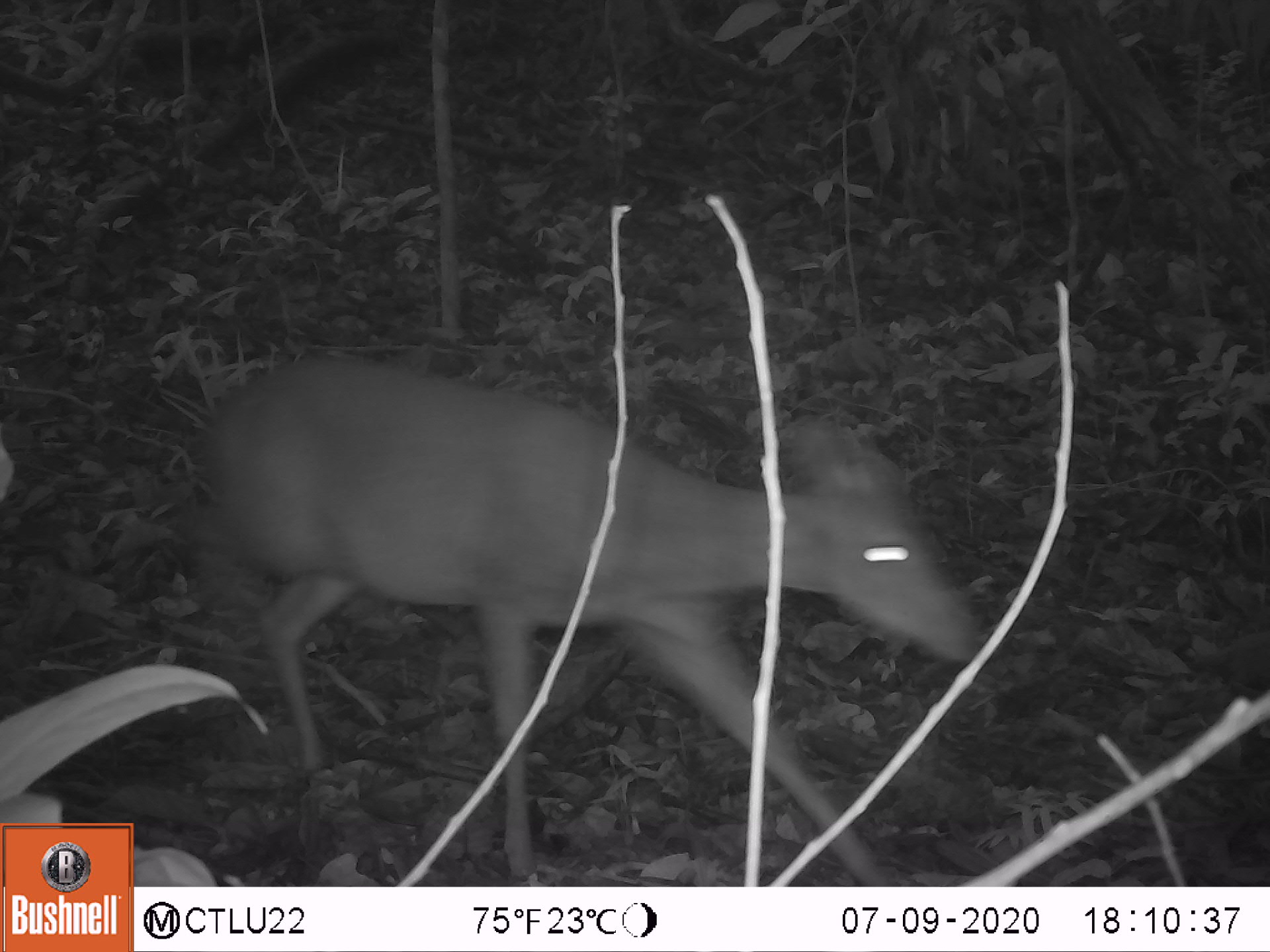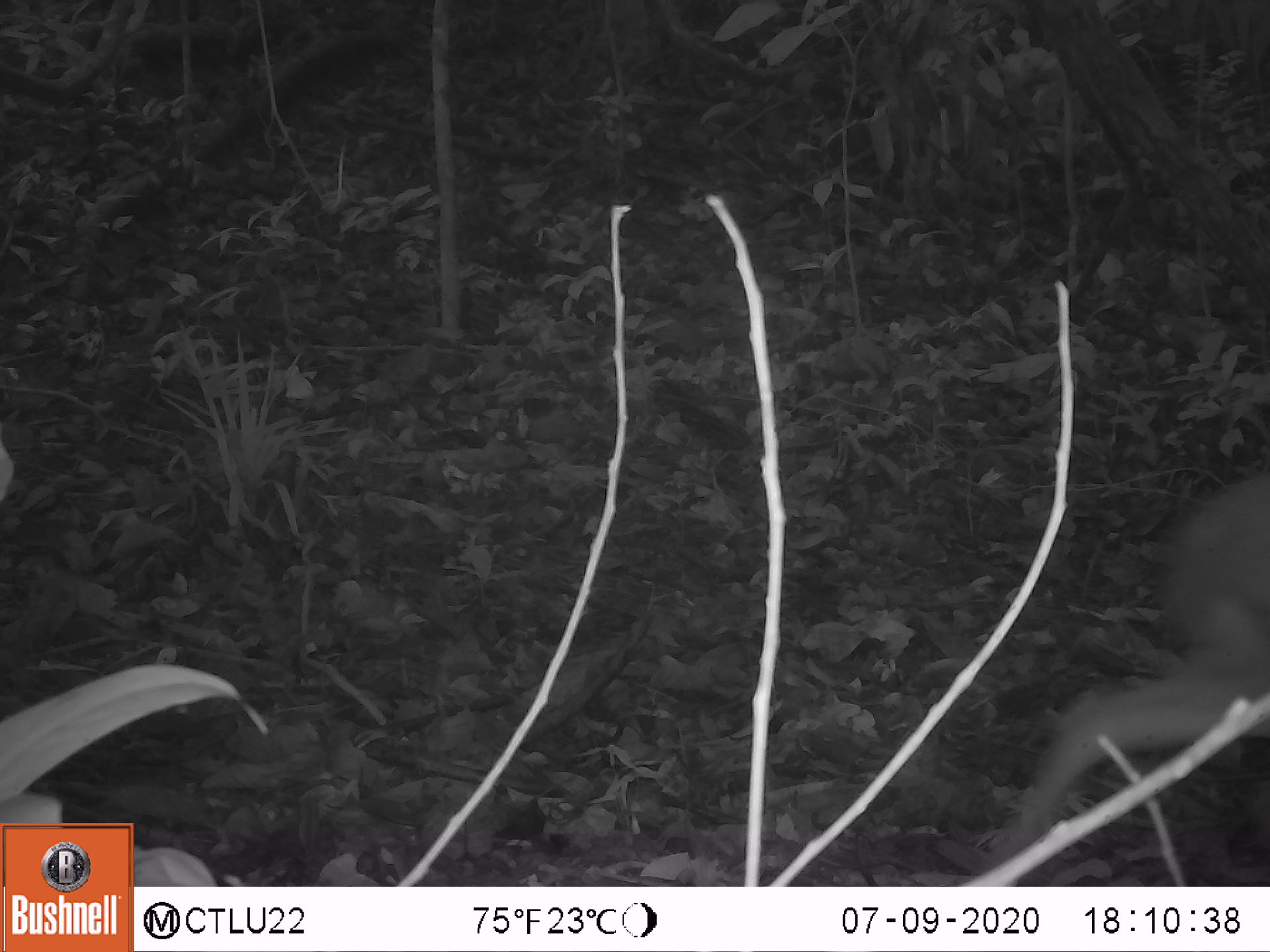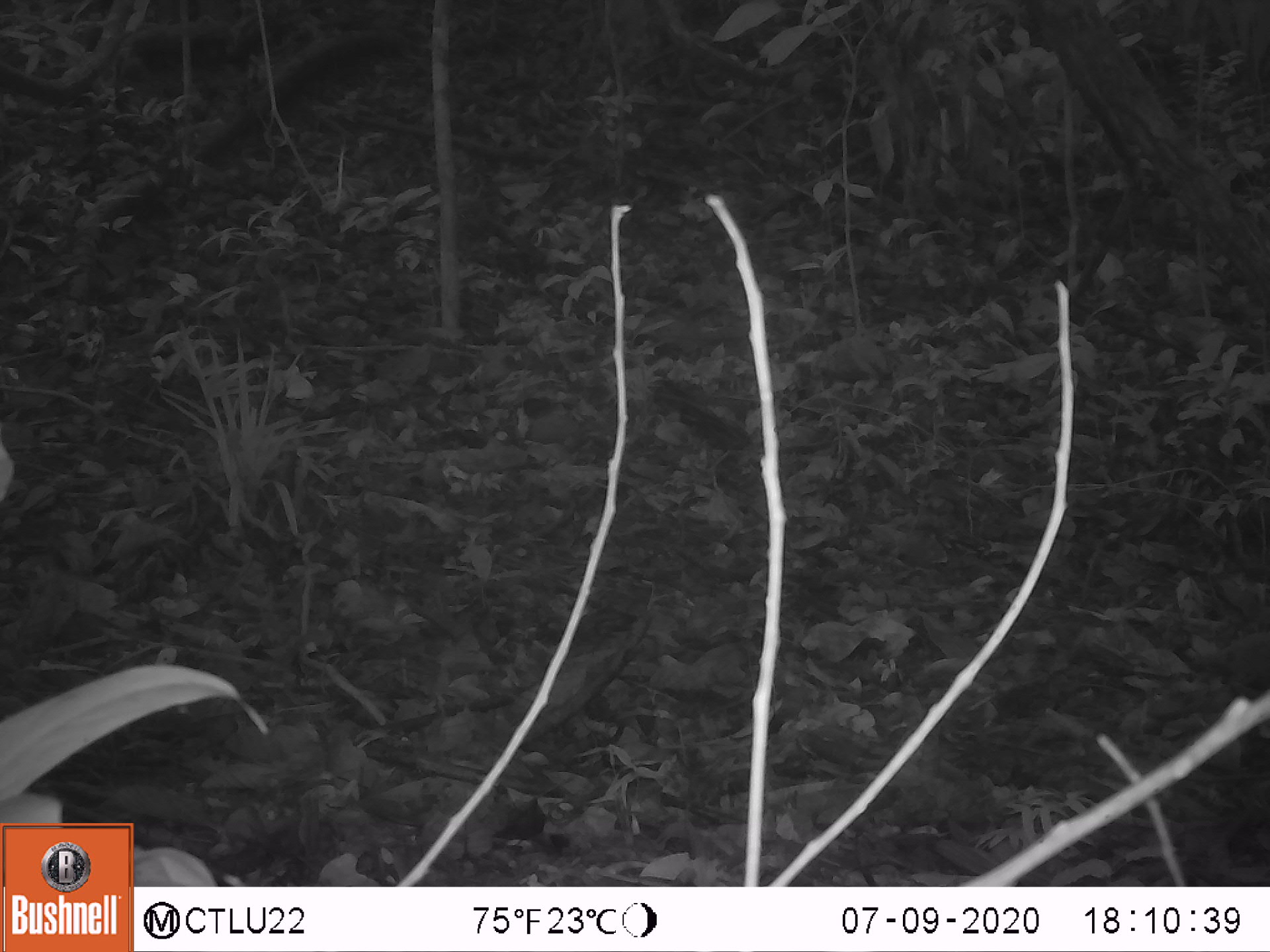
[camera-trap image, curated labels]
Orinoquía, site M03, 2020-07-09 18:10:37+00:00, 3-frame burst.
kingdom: Animalia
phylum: Chordata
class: Mammalia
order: Artiodactyla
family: Cervidae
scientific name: Cervidae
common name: deer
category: unknown cervid